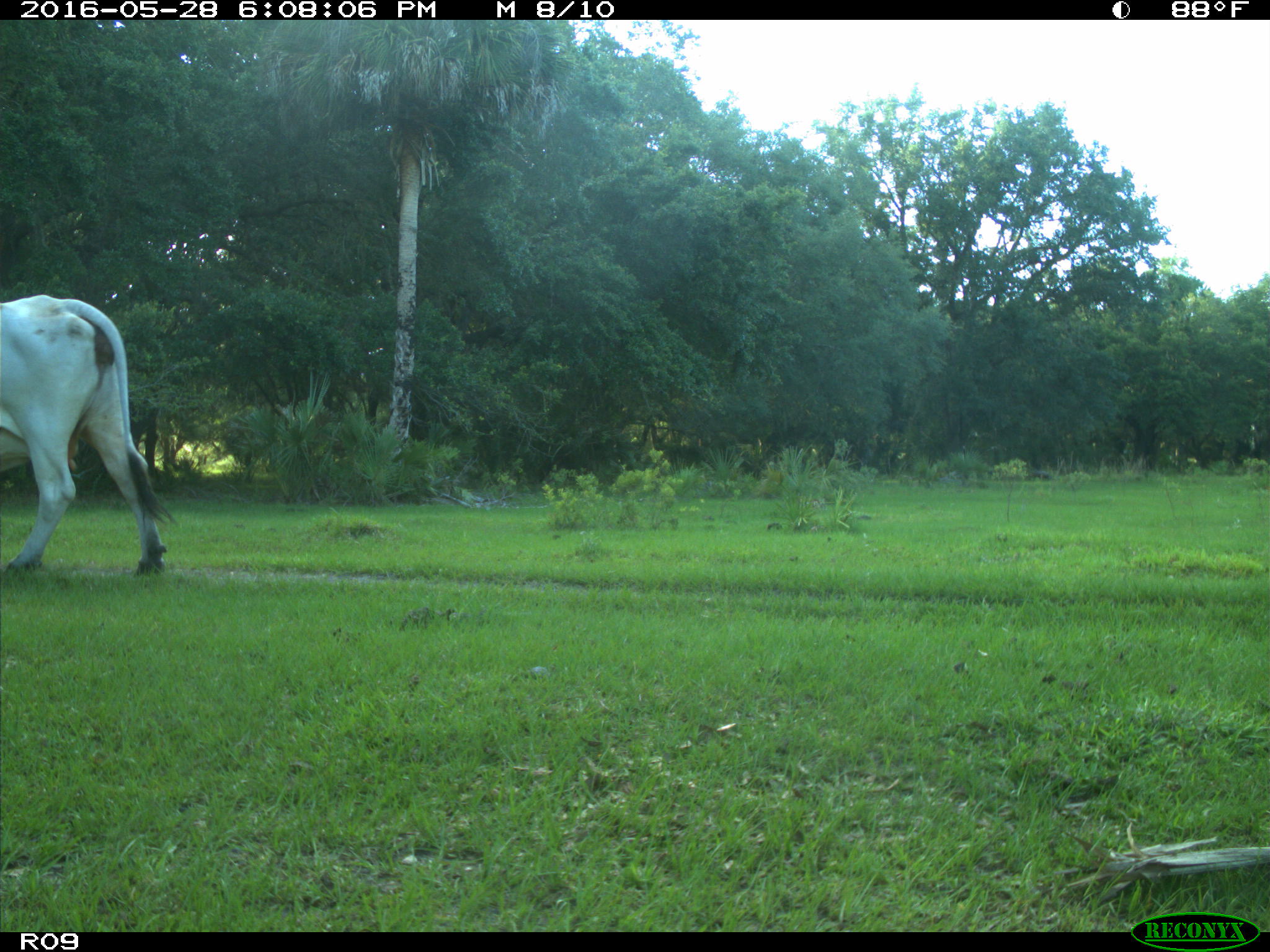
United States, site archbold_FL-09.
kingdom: Animalia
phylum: Chordata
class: Mammalia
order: Artiodactyla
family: Bovidae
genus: Bos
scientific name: Bos taurus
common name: domestic cow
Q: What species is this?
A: Bos taurus (domestic cow).